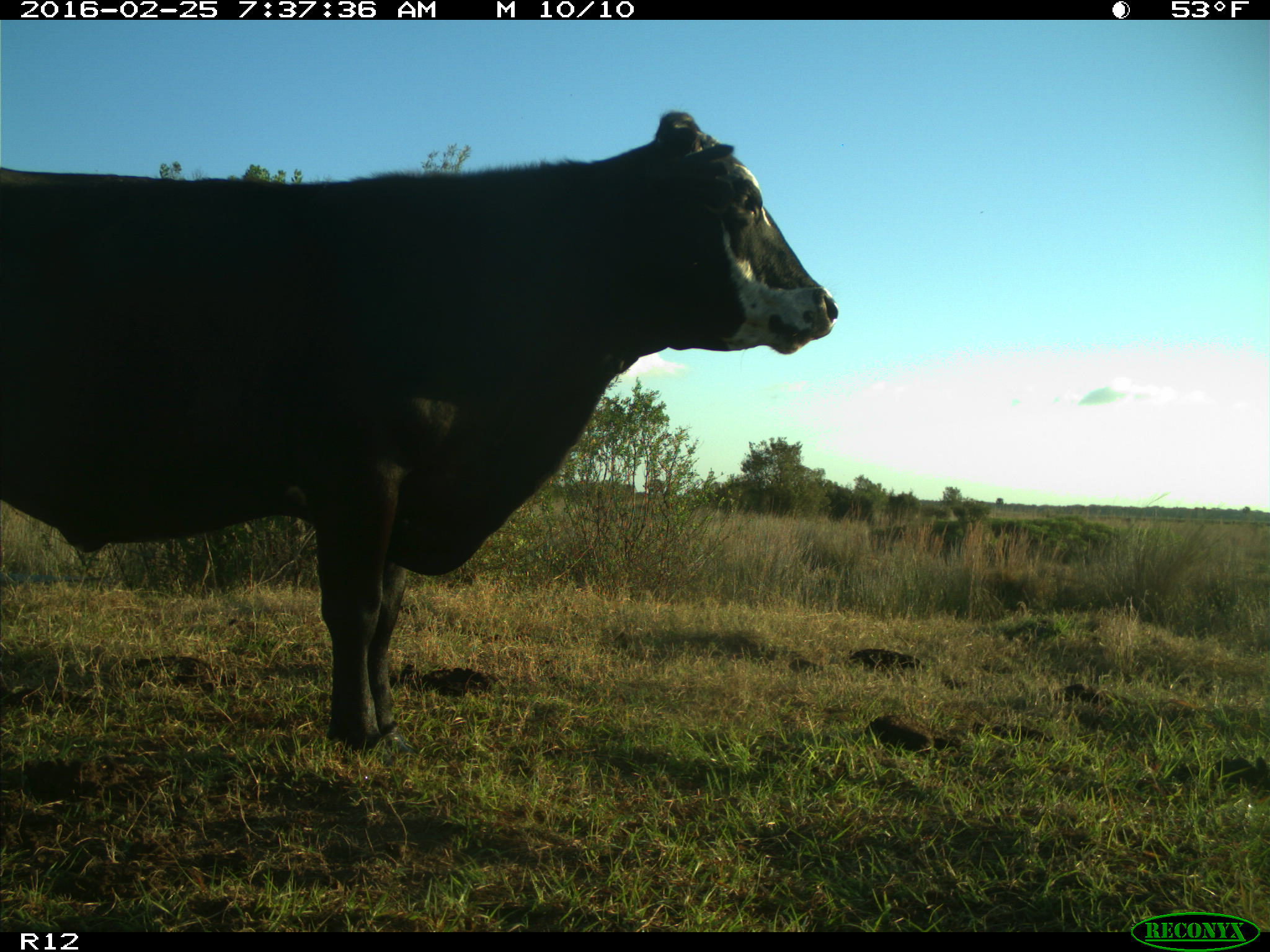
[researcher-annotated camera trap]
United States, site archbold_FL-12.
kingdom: Animalia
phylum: Chordata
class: Mammalia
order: Artiodactyla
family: Bovidae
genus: Bos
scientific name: Bos taurus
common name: domestic cow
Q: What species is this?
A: Bos taurus (domestic cow).